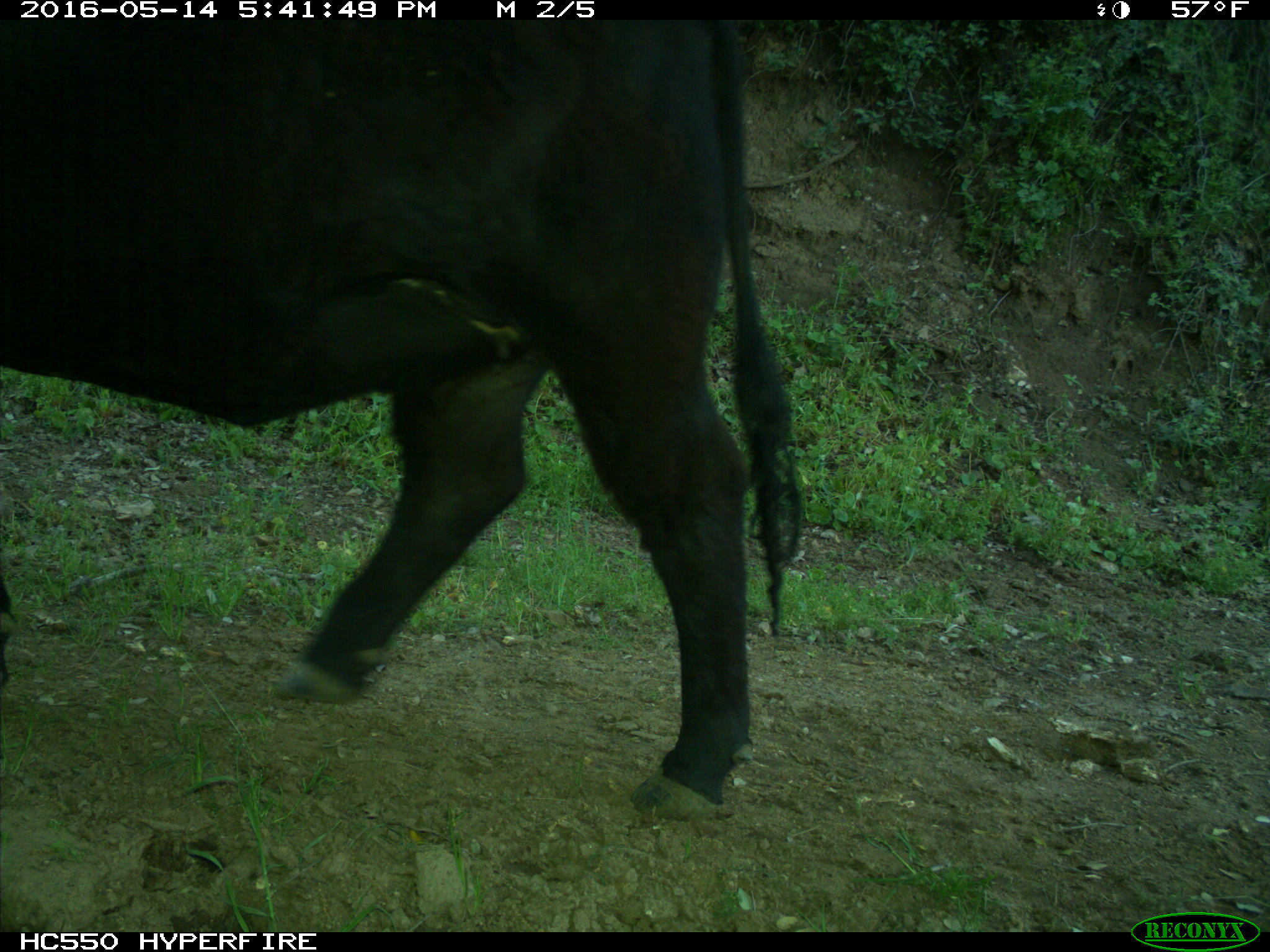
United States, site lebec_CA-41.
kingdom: Animalia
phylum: Chordata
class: Mammalia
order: Artiodactyla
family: Bovidae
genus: Bos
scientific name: Bos taurus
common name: domestic cow